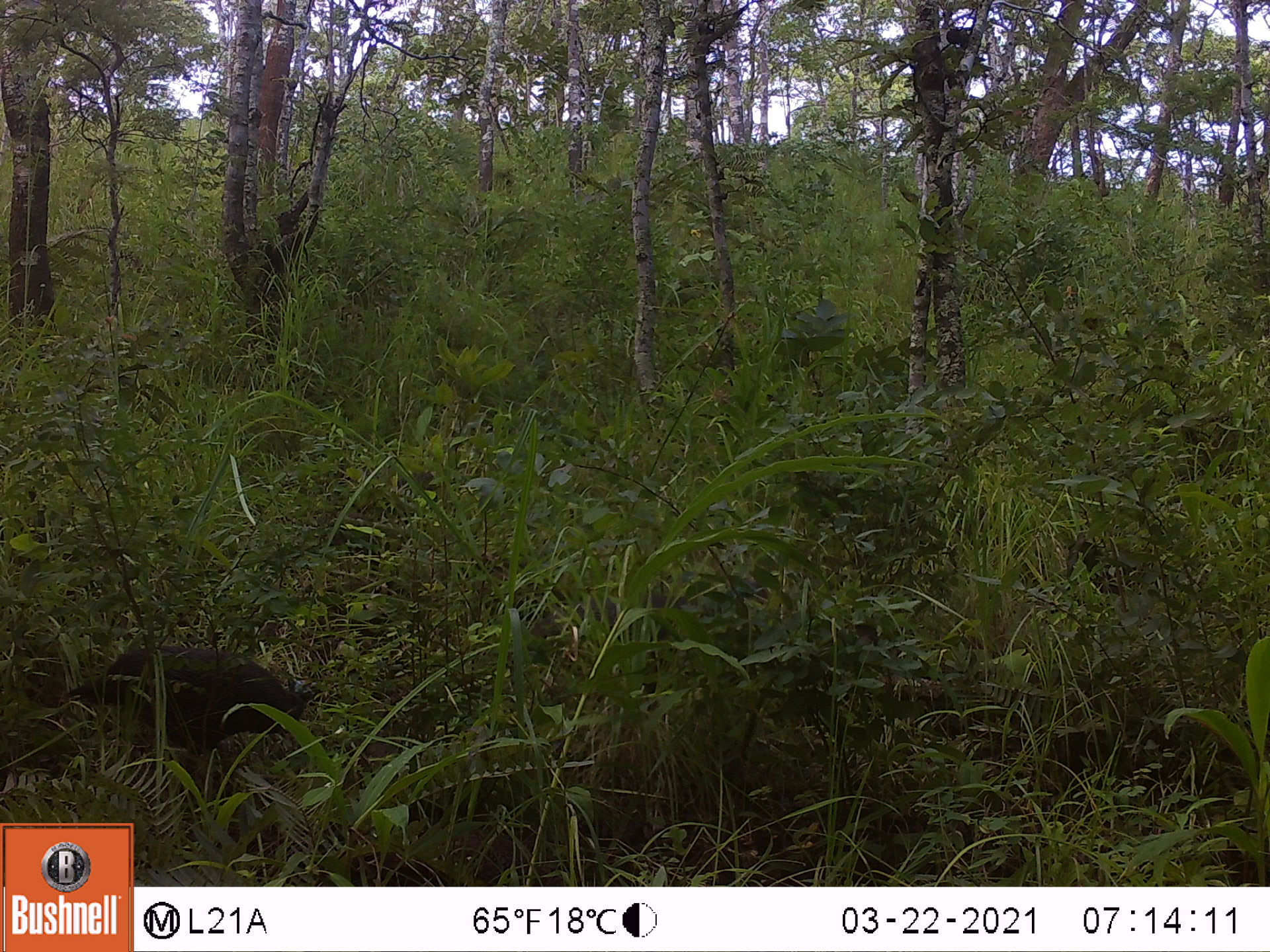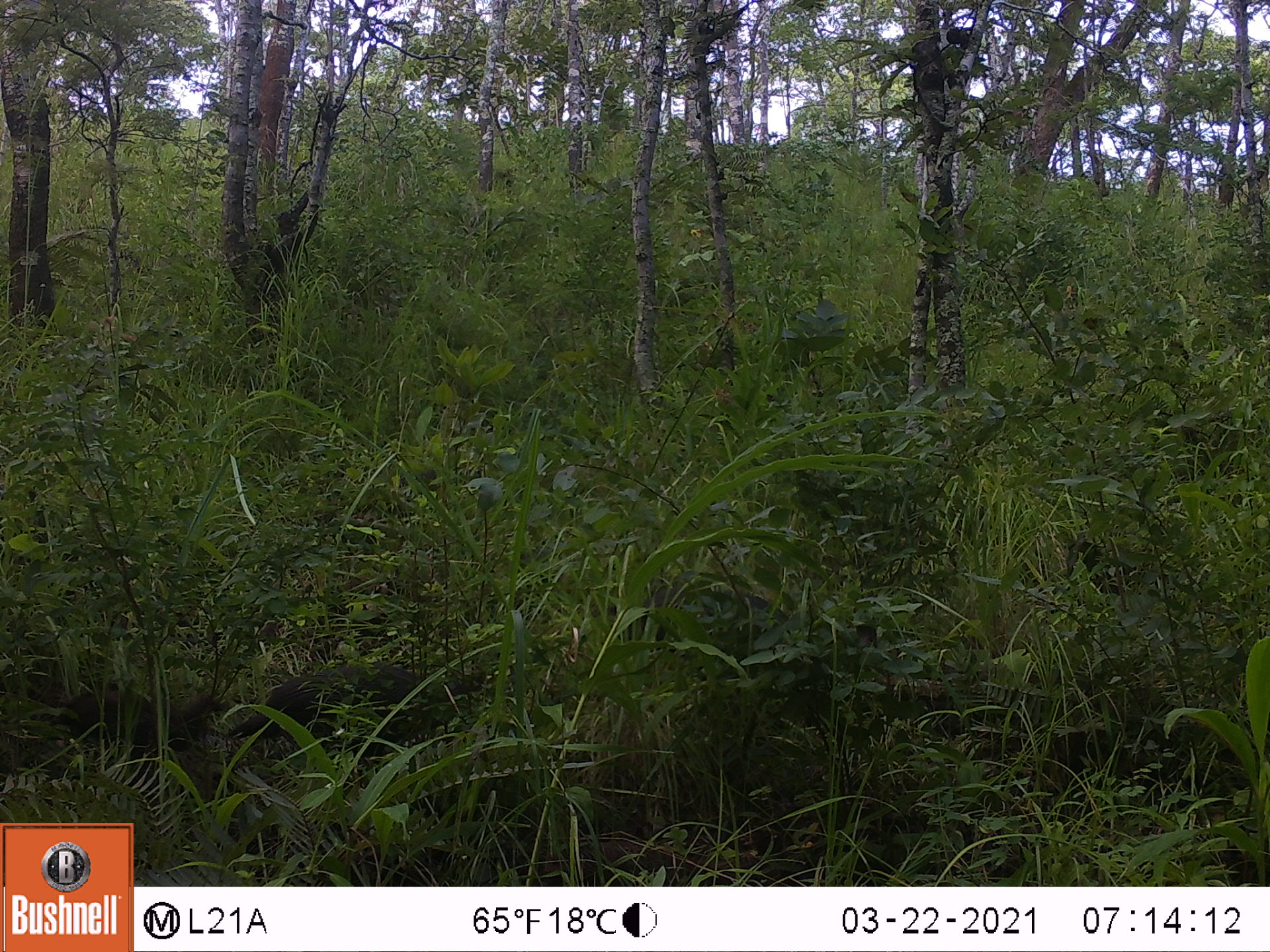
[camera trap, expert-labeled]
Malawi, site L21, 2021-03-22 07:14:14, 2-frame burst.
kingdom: Animalia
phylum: Chordata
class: Aves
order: Galliformes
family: Numididae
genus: Numida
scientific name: Numida meleagris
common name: helmeted guineafowl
Helmeted guineafowl (Numida meleagris), count 1.